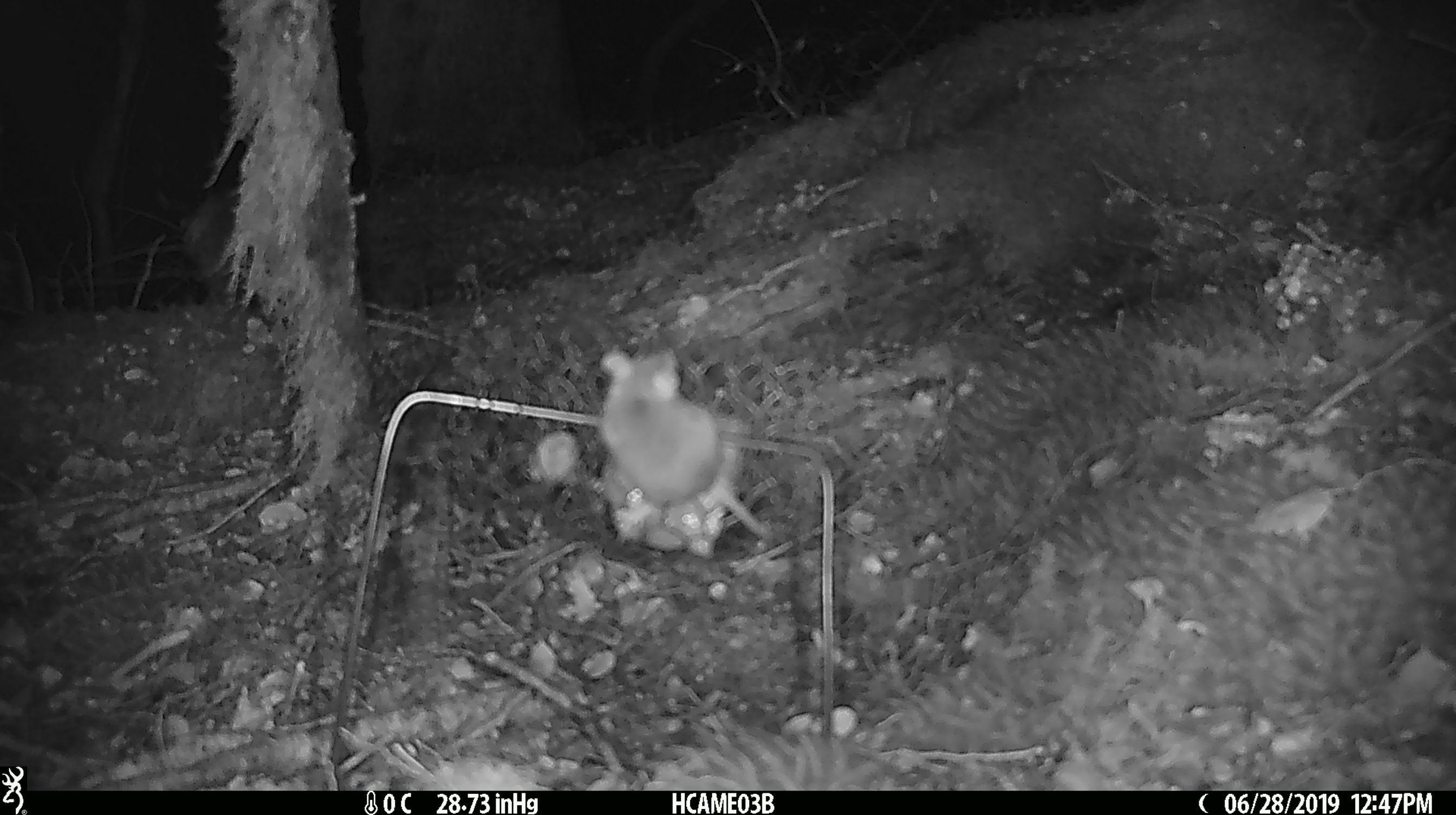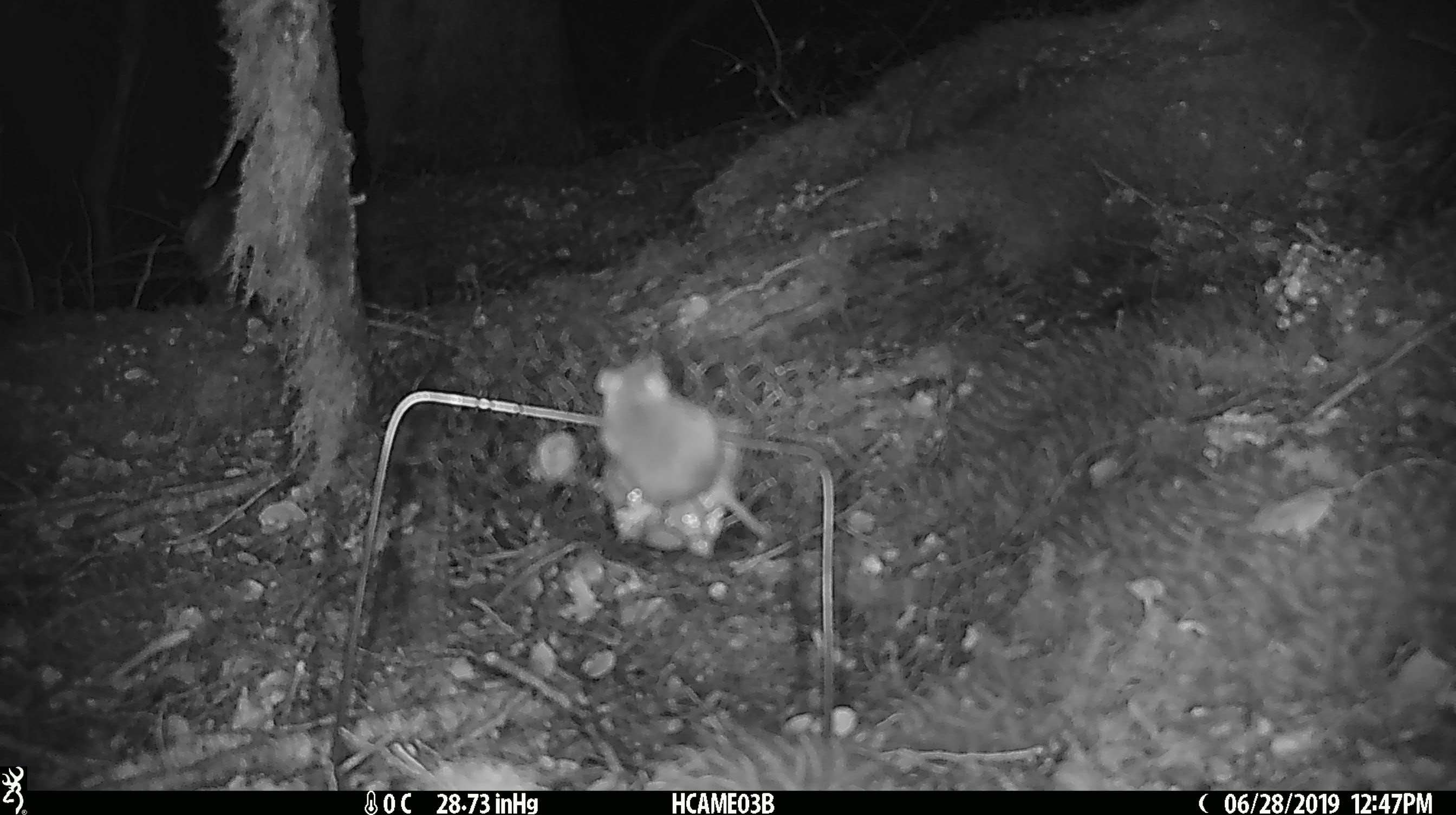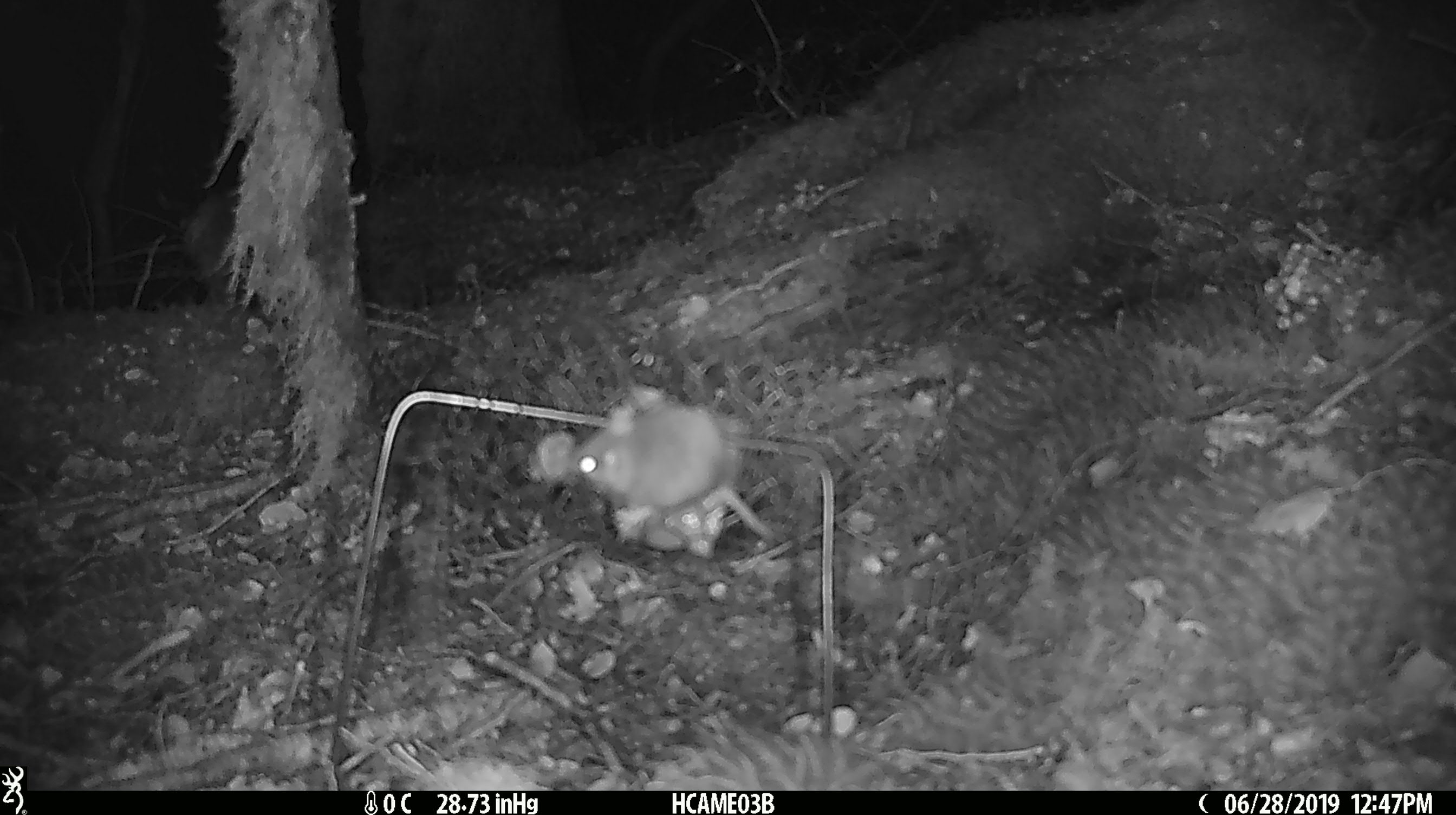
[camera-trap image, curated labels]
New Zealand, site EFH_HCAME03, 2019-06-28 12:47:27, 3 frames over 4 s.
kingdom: Animalia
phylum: Chordata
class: Mammalia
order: Rodentia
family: Muridae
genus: Mus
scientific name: Mus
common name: mouse